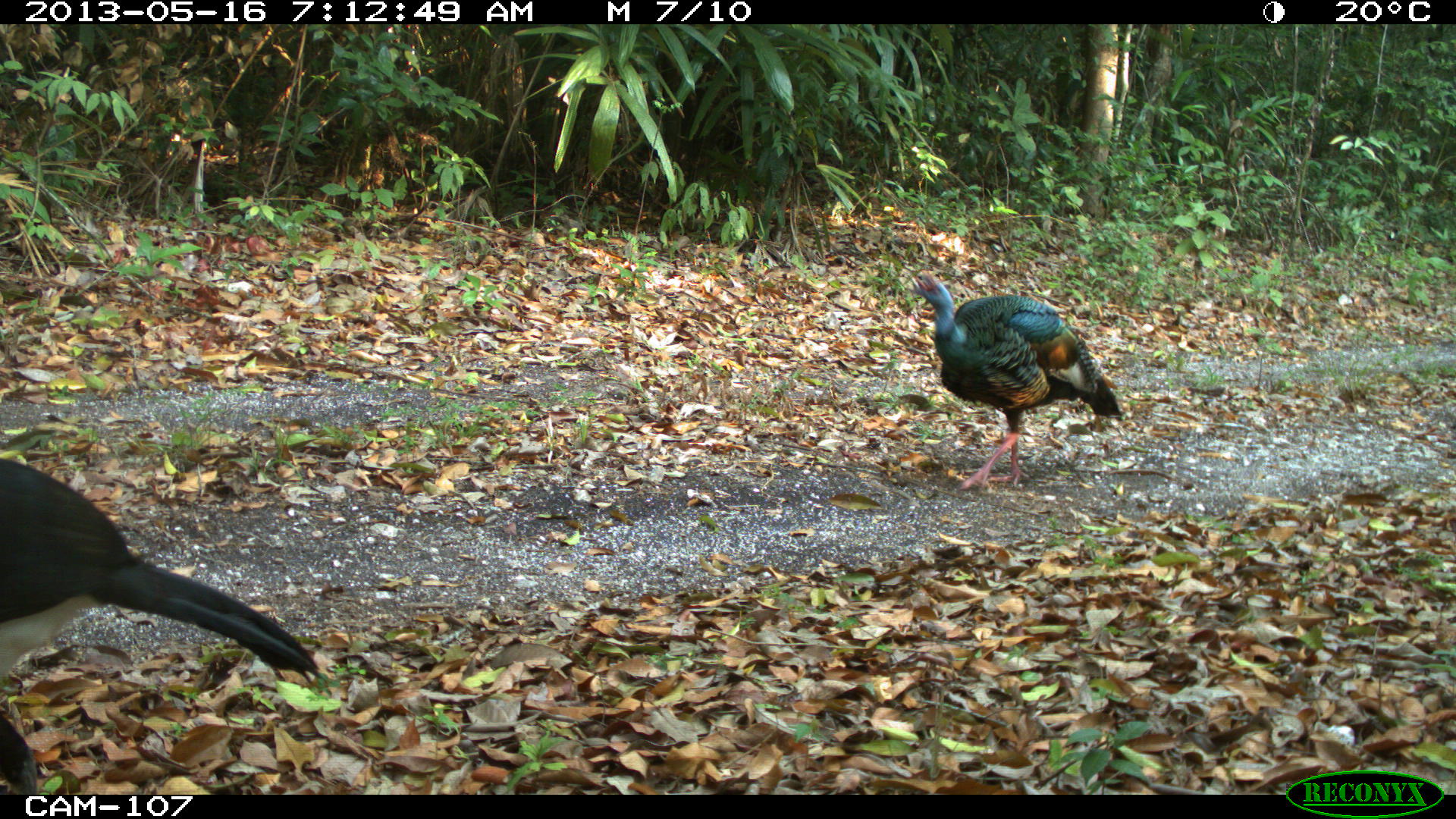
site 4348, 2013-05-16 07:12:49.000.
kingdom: Animalia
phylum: Chordata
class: Aves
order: Galliformes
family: Cracidae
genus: Crax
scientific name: Crax rubra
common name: great curassow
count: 1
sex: male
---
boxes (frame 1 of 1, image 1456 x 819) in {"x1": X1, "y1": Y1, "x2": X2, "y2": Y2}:
crax rubra: {"x1": 0, "y1": 458, "x2": 316, "y2": 790}; {"x1": 900, "y1": 268, "x2": 1123, "y2": 487}